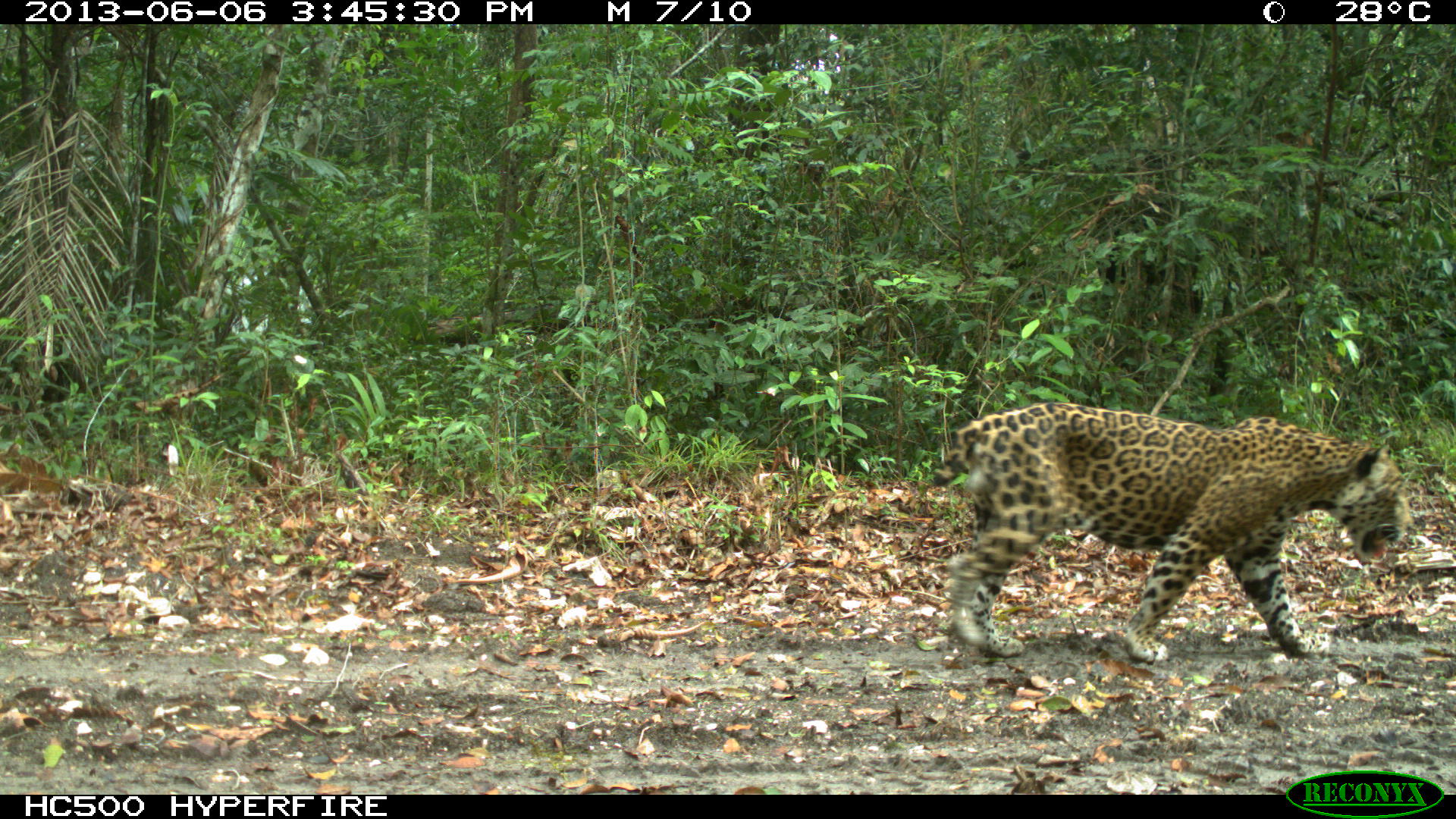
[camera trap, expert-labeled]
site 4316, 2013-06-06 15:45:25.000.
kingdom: Animalia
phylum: Chordata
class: Mammalia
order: Carnivora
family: Felidae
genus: Panthera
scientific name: Panthera onca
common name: jaguar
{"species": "Panthera onca (jaguar)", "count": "1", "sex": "male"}